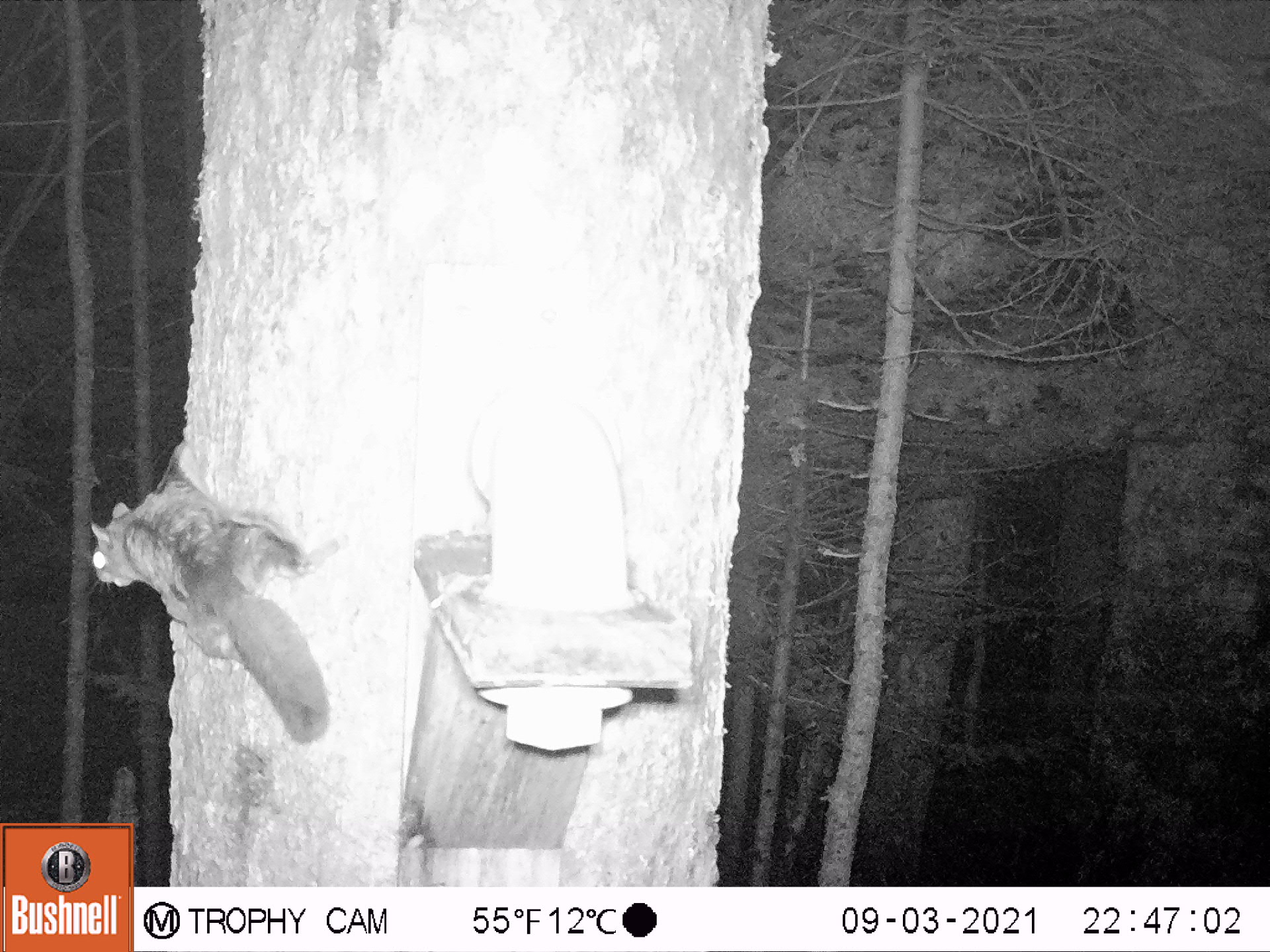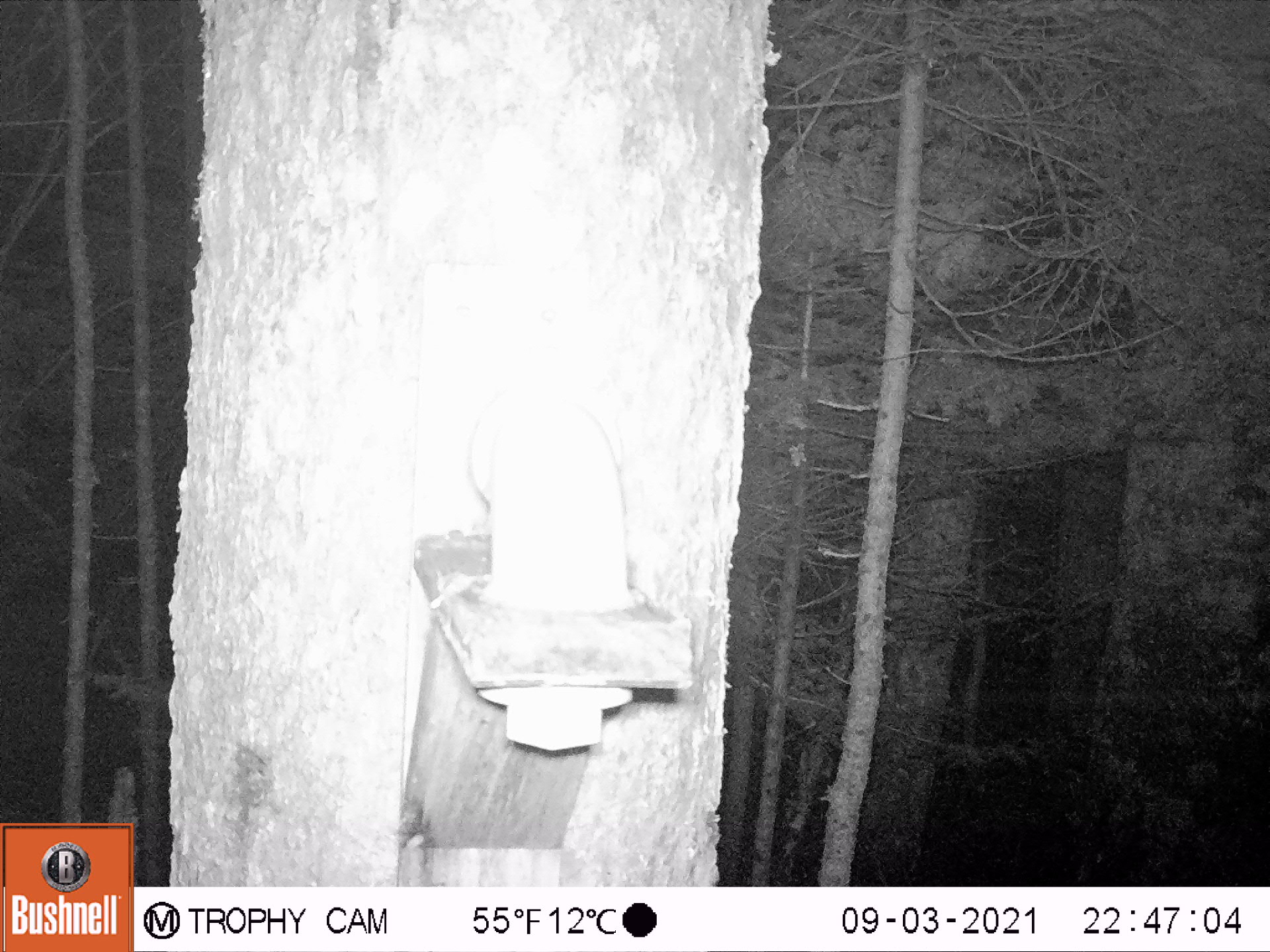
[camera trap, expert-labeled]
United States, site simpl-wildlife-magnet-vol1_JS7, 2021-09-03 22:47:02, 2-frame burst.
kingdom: Animalia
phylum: Chordata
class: Mammalia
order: Rodentia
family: Sciuridae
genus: Glaucomys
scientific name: Glaucomys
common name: flying squirrel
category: flying squirrel sp.